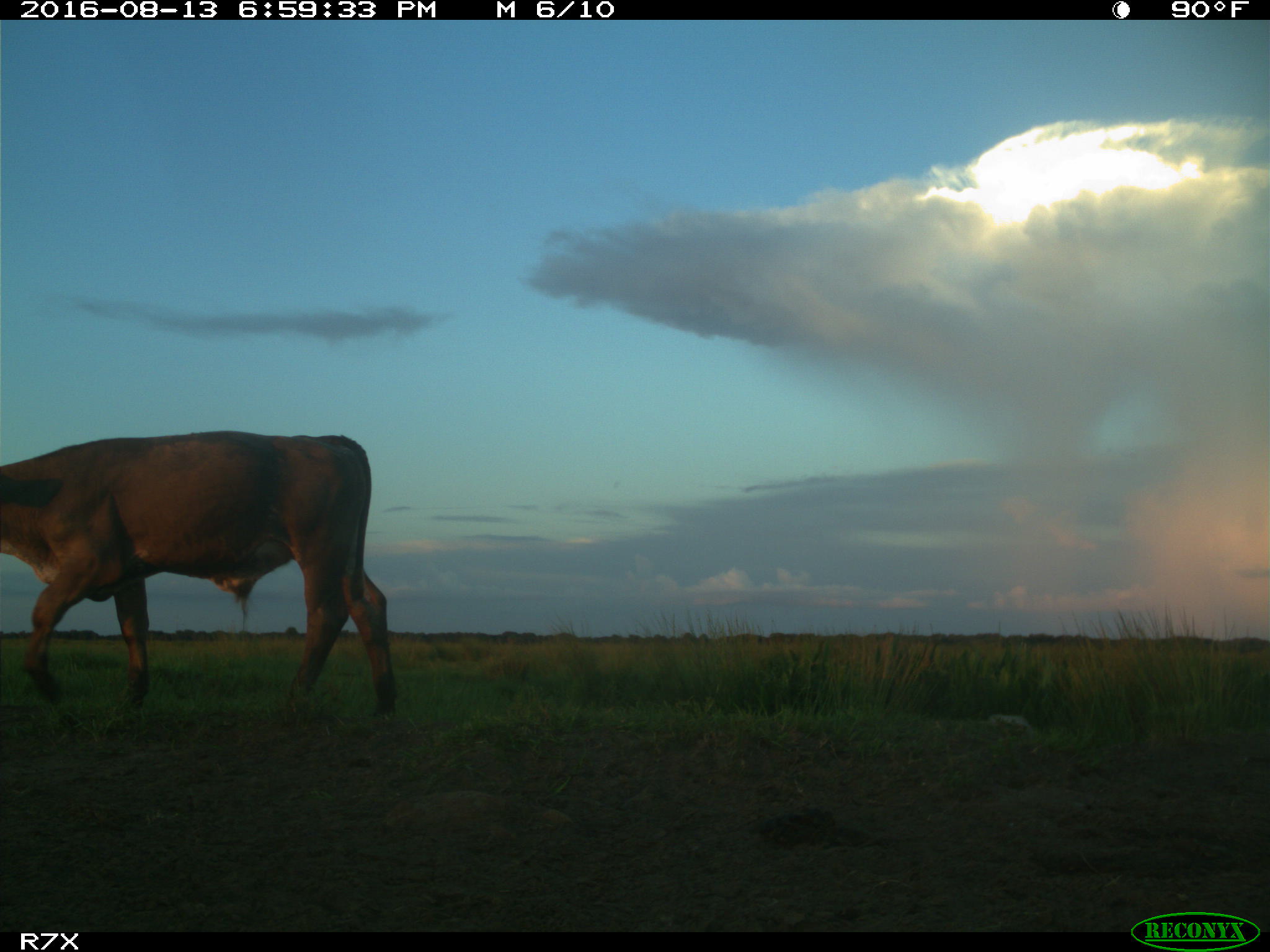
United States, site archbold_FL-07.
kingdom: Animalia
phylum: Chordata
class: Mammalia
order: Artiodactyla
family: Bovidae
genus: Bos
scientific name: Bos taurus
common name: domestic cow